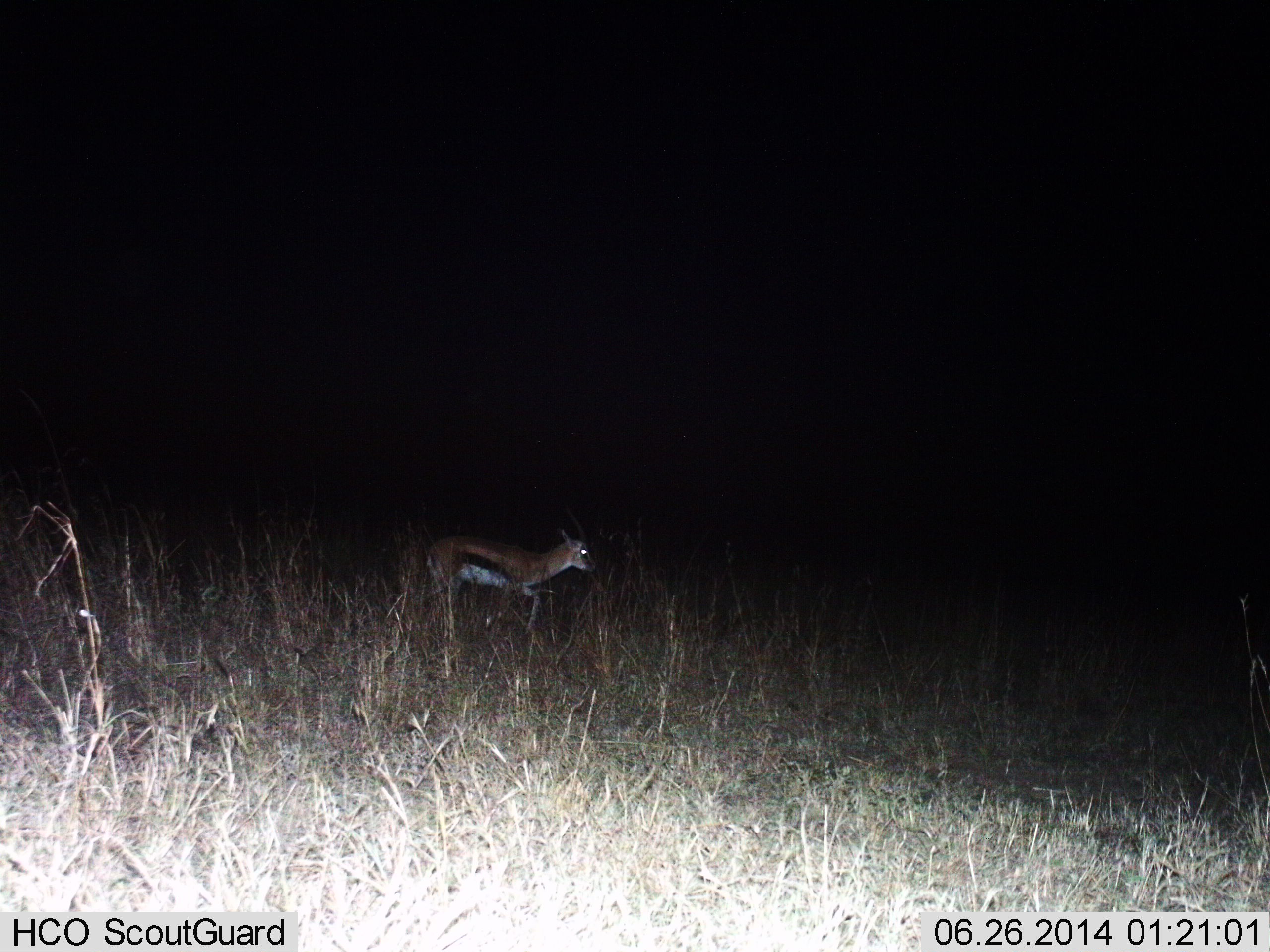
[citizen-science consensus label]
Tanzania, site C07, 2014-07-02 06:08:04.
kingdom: Animalia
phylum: Chordata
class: Mammalia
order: Artiodactyla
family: Bovidae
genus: Eudorcas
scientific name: Eudorcas thomsonii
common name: thomson's gazelle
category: gazellethomsons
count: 1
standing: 30%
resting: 0%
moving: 60%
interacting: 0%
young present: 0%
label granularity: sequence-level